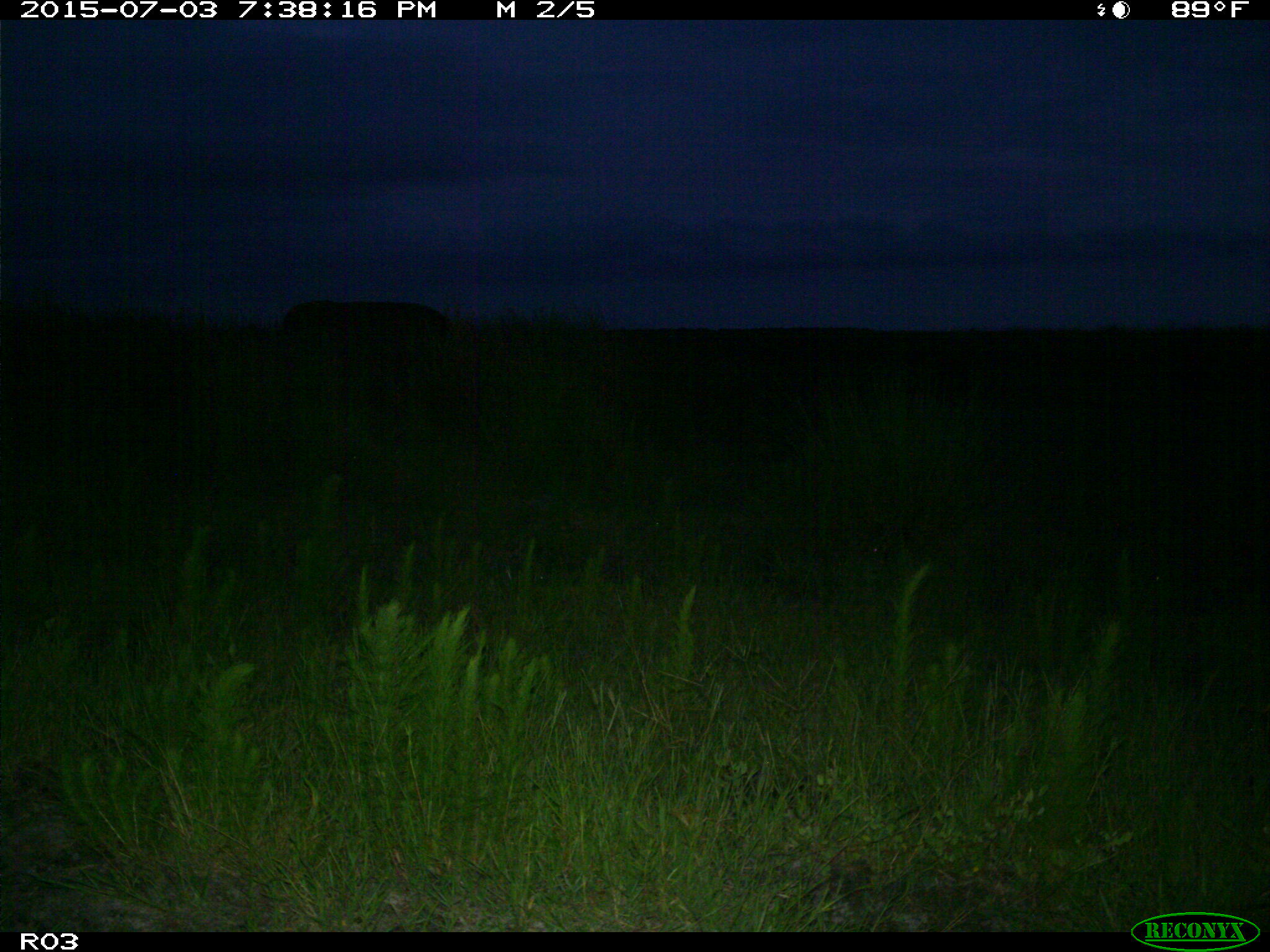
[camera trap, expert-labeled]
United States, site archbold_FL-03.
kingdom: Animalia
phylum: Chordata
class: Mammalia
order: Artiodactyla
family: Bovidae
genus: Bos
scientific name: Bos taurus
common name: domestic cow